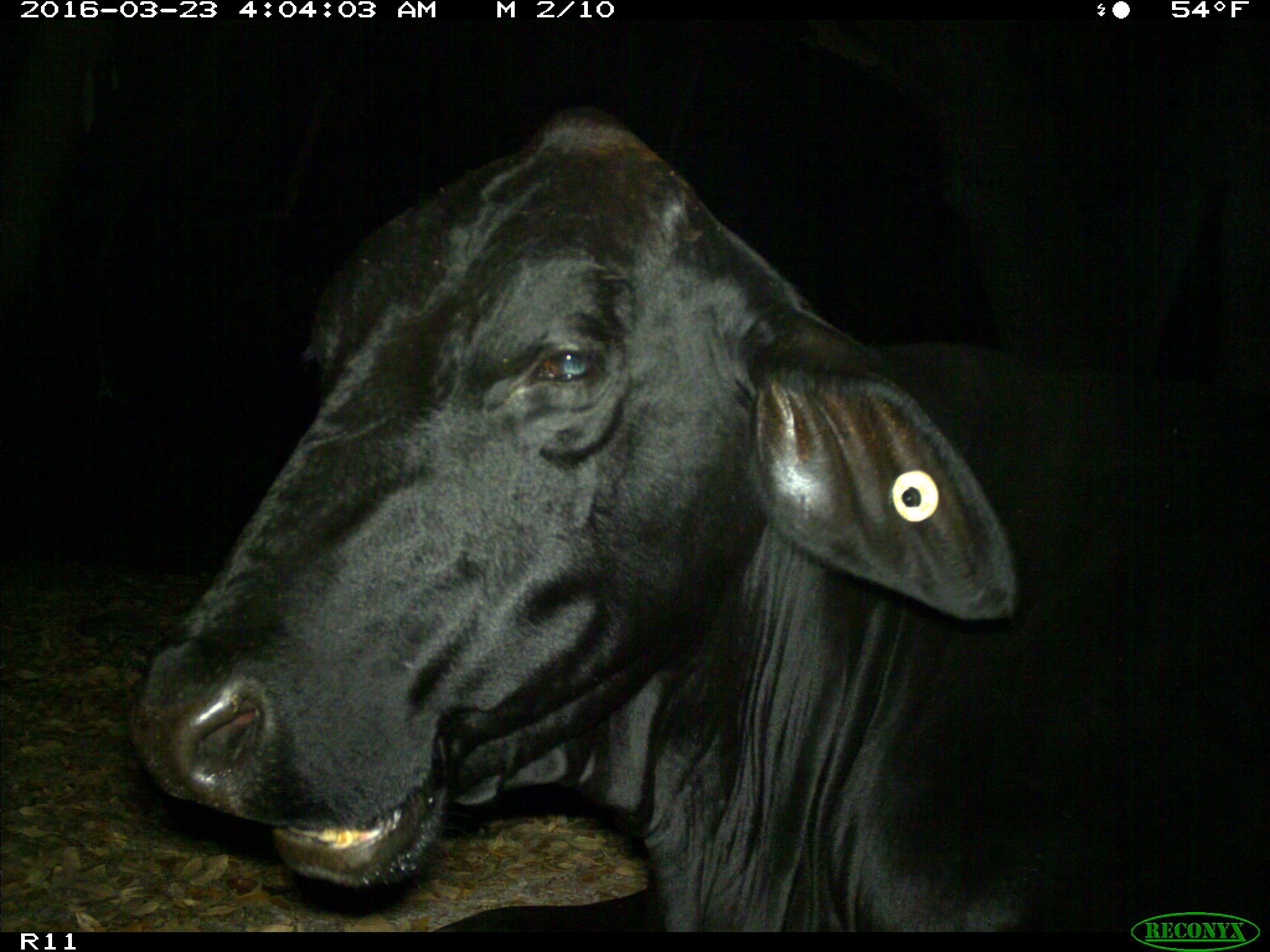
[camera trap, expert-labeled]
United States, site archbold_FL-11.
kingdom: Animalia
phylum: Chordata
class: Mammalia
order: Artiodactyla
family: Bovidae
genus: Bos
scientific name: Bos taurus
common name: domestic cow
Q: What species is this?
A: Bos taurus (domestic cow).